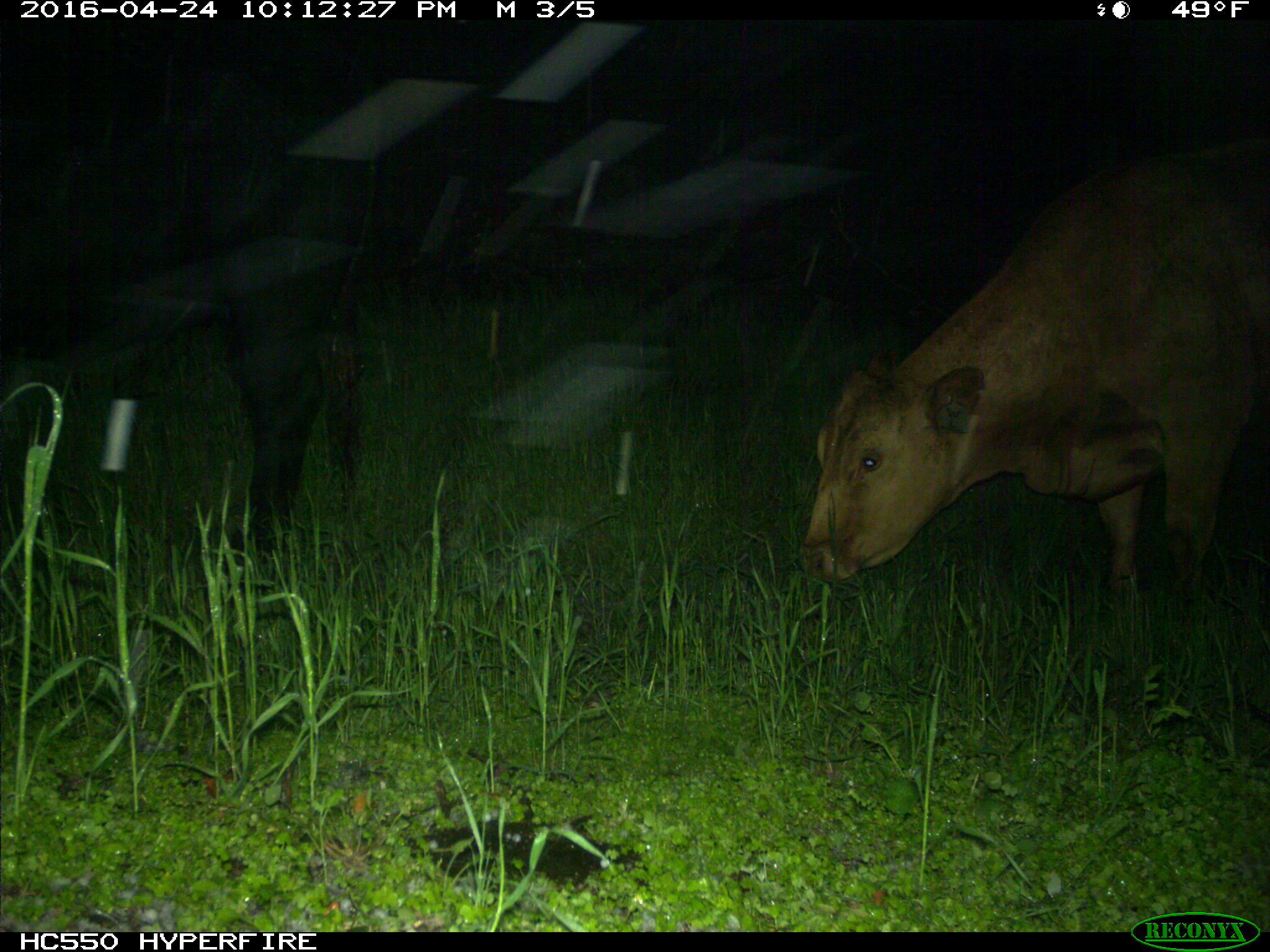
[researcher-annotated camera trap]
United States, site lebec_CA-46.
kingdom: Animalia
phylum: Chordata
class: Mammalia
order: Artiodactyla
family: Bovidae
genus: Bos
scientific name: Bos taurus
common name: domestic cow